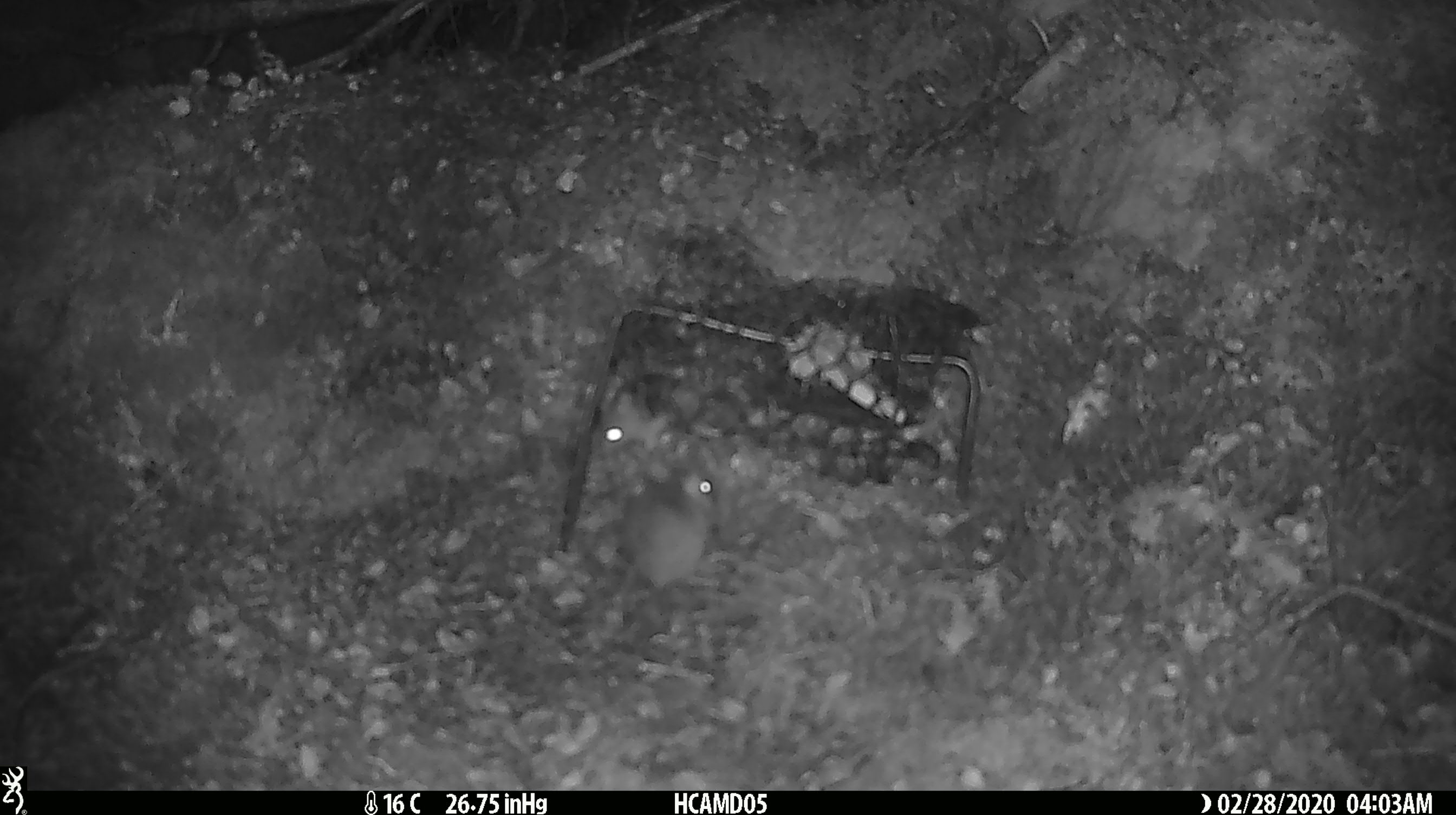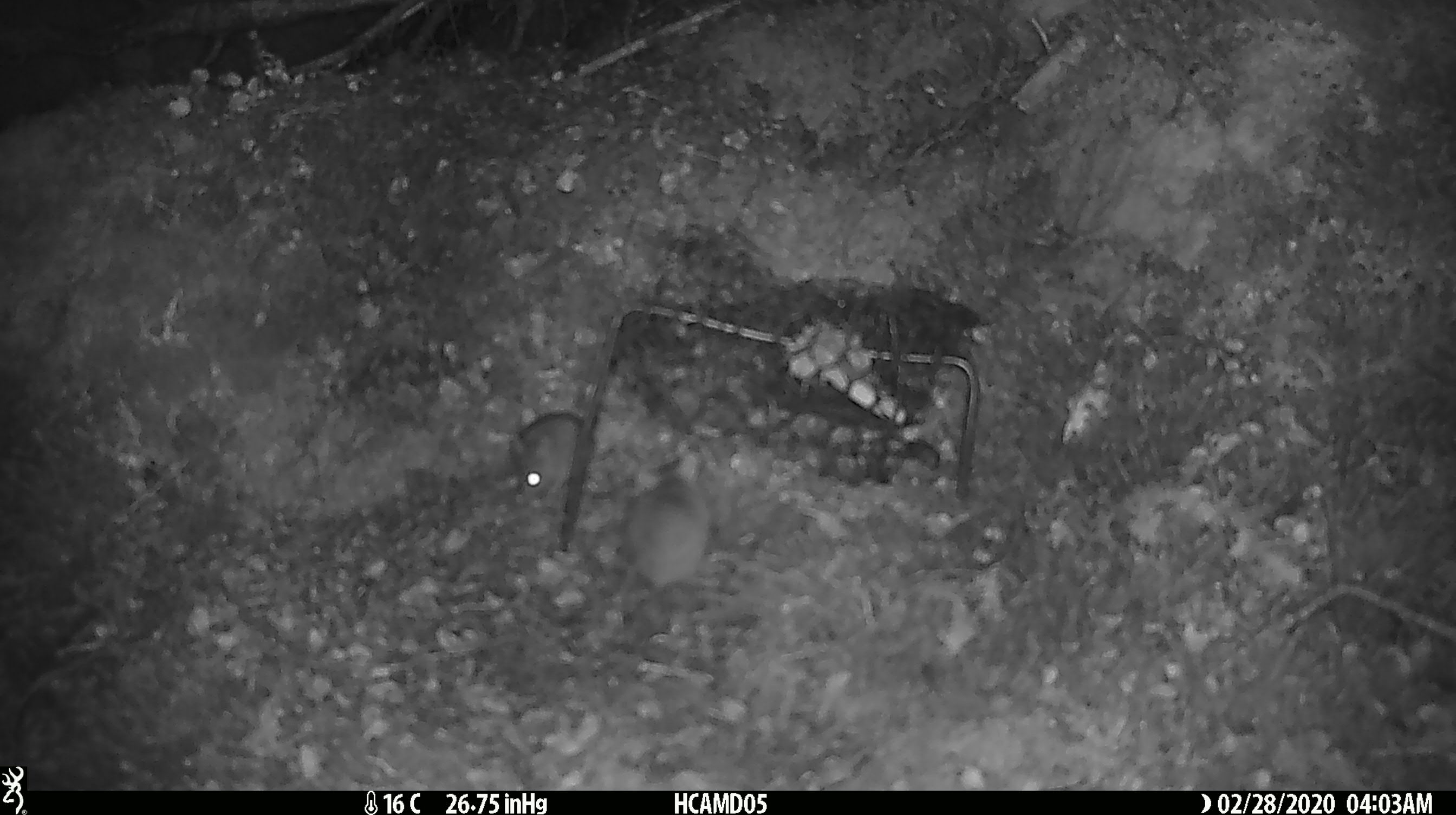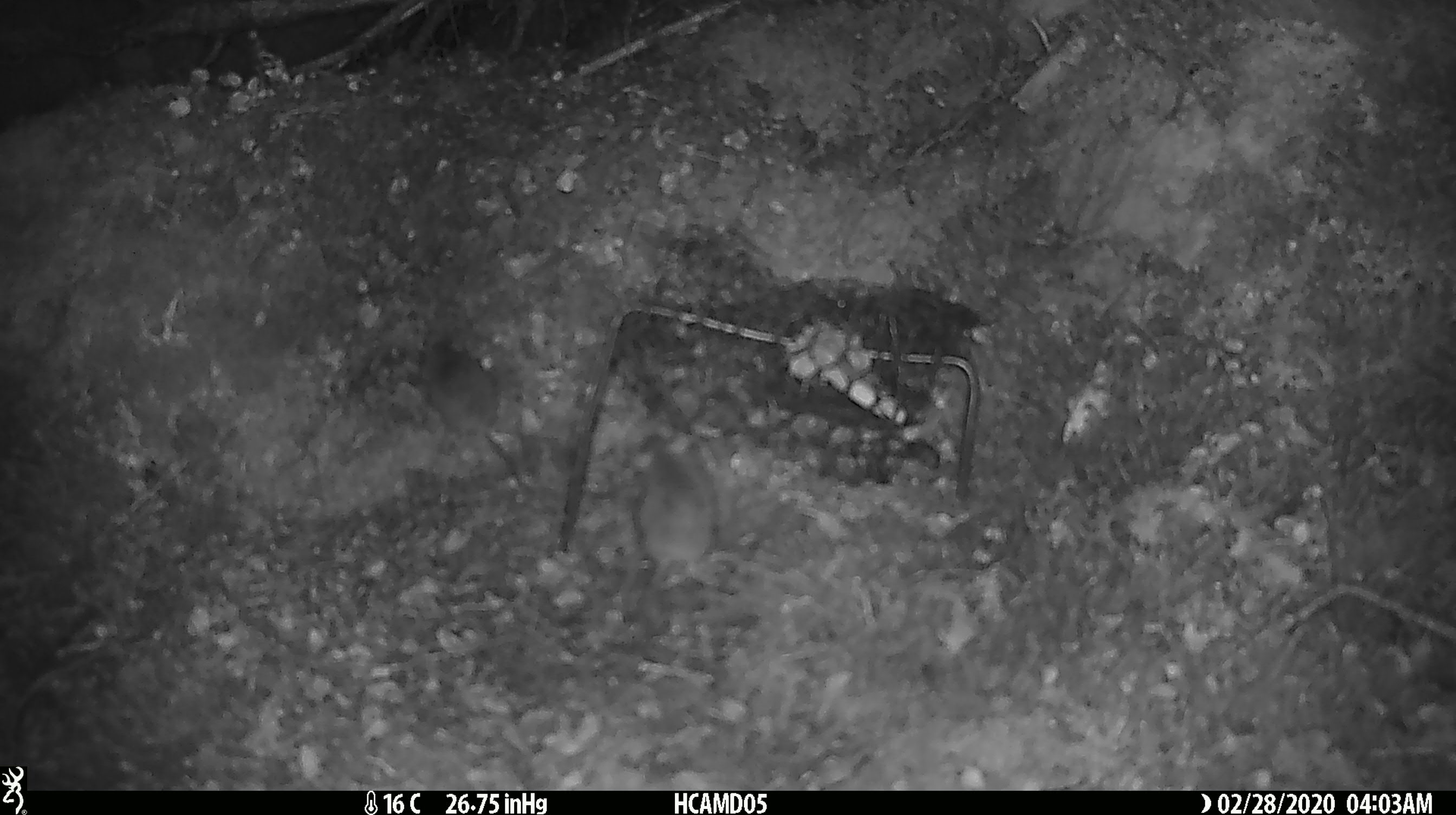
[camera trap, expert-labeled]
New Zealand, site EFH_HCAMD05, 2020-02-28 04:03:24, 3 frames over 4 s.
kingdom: Animalia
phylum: Chordata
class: Mammalia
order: Rodentia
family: Muridae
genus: Mus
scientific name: Mus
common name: mouse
Mouse (Mus).